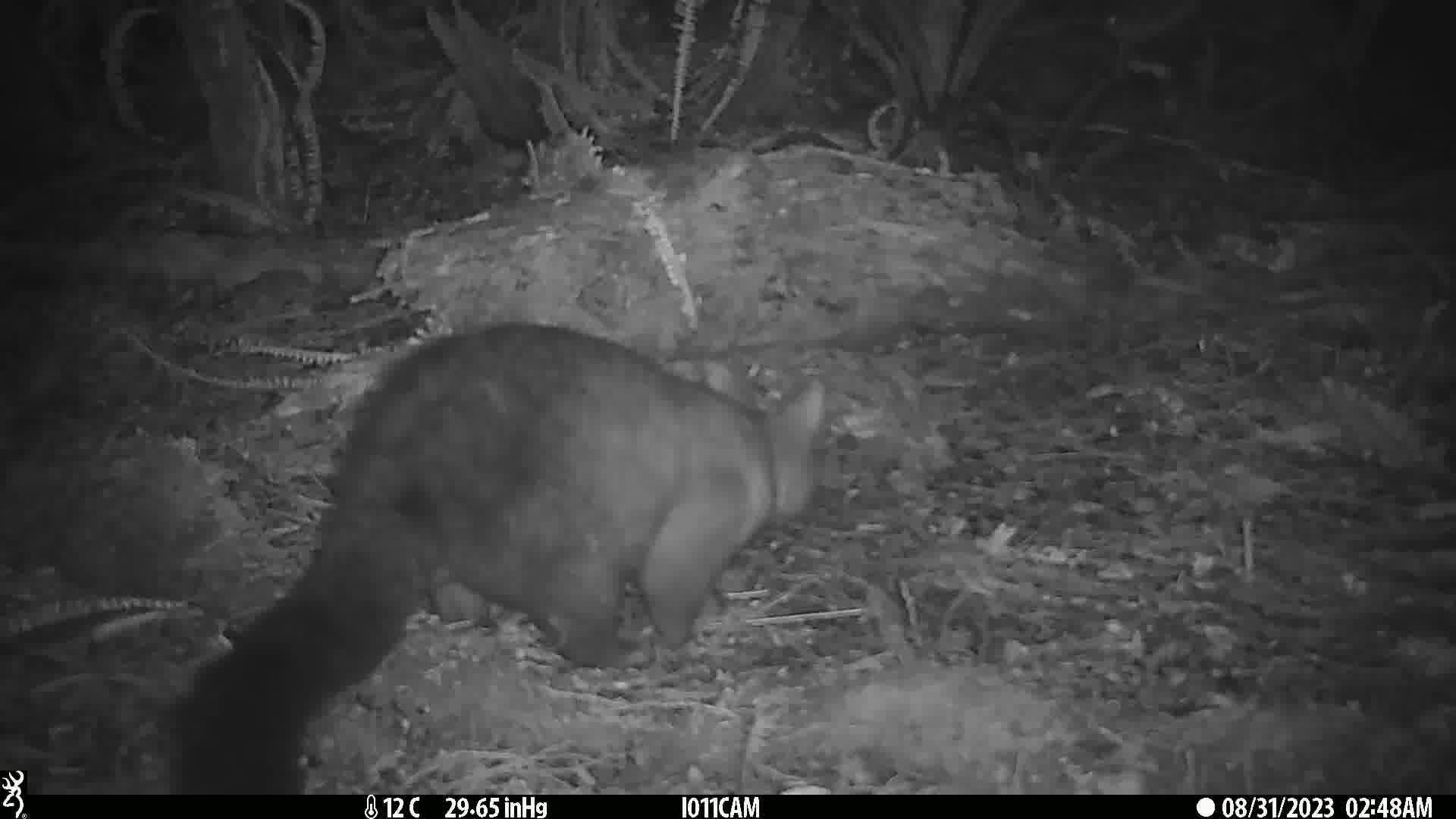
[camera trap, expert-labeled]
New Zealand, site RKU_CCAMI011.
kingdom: Animalia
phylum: Chordata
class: Mammalia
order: Diprotodontia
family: Phalangeridae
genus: Trichosurus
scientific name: Trichosurus vulpecula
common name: common brushtail possum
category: possum